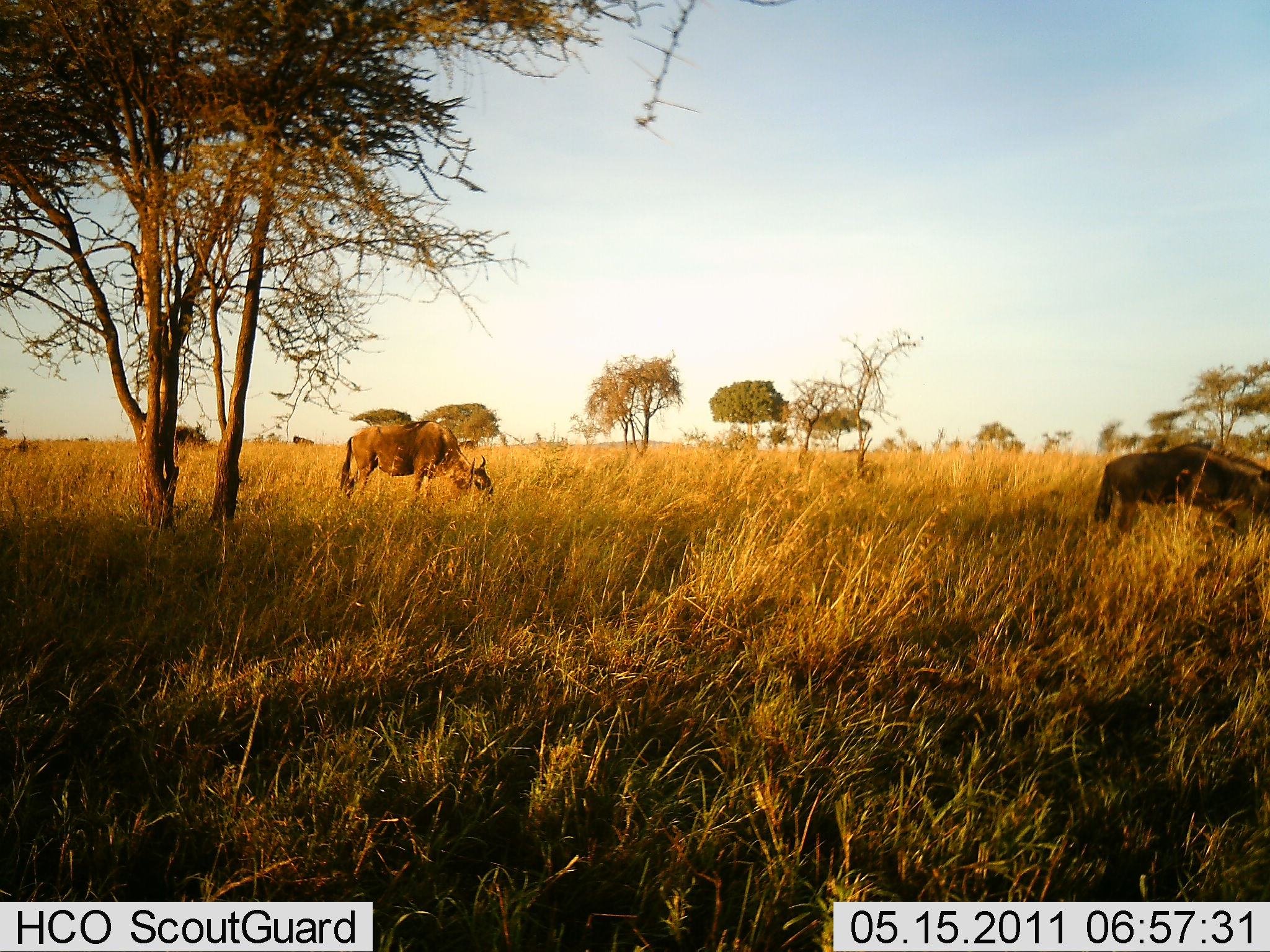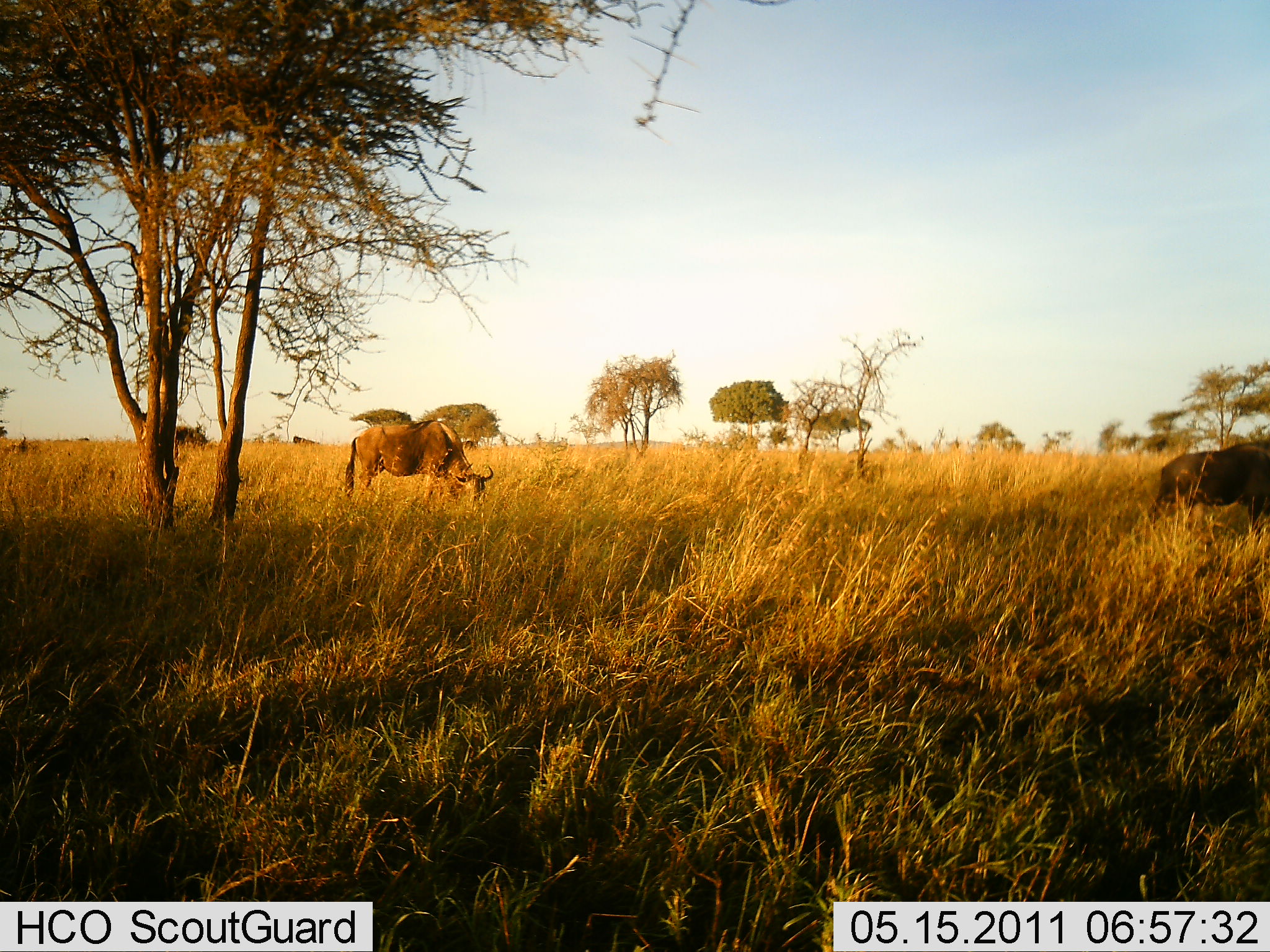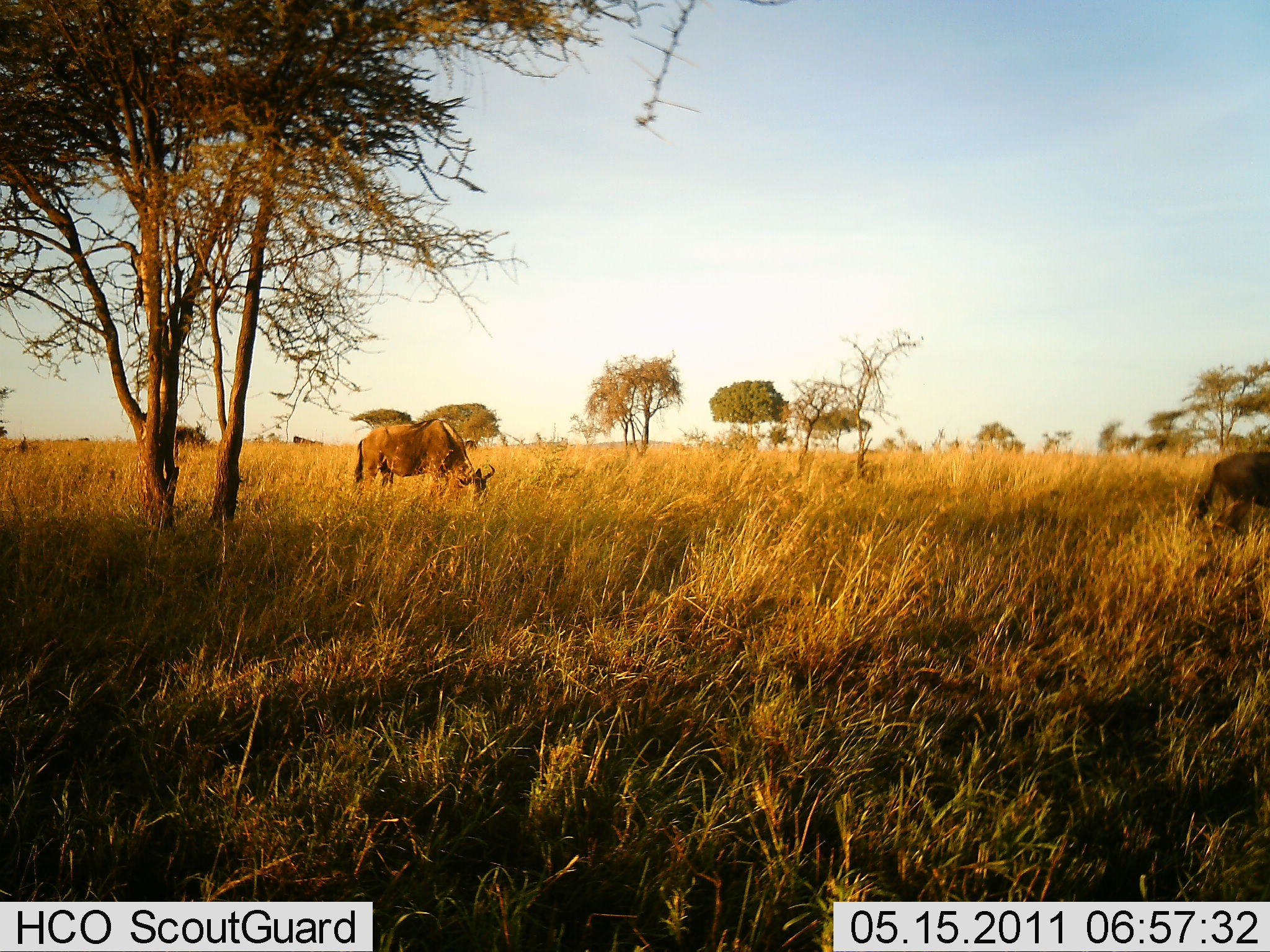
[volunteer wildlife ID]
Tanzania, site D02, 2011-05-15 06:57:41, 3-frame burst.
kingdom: Animalia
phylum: Chordata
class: Mammalia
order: Artiodactyla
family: Bovidae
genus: Connochaetes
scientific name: Connochaetes taurinus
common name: blue wildebeest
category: wildebeest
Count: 2.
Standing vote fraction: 18%.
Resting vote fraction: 0%.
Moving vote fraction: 36%.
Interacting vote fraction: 0%.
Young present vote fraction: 9%.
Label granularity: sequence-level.